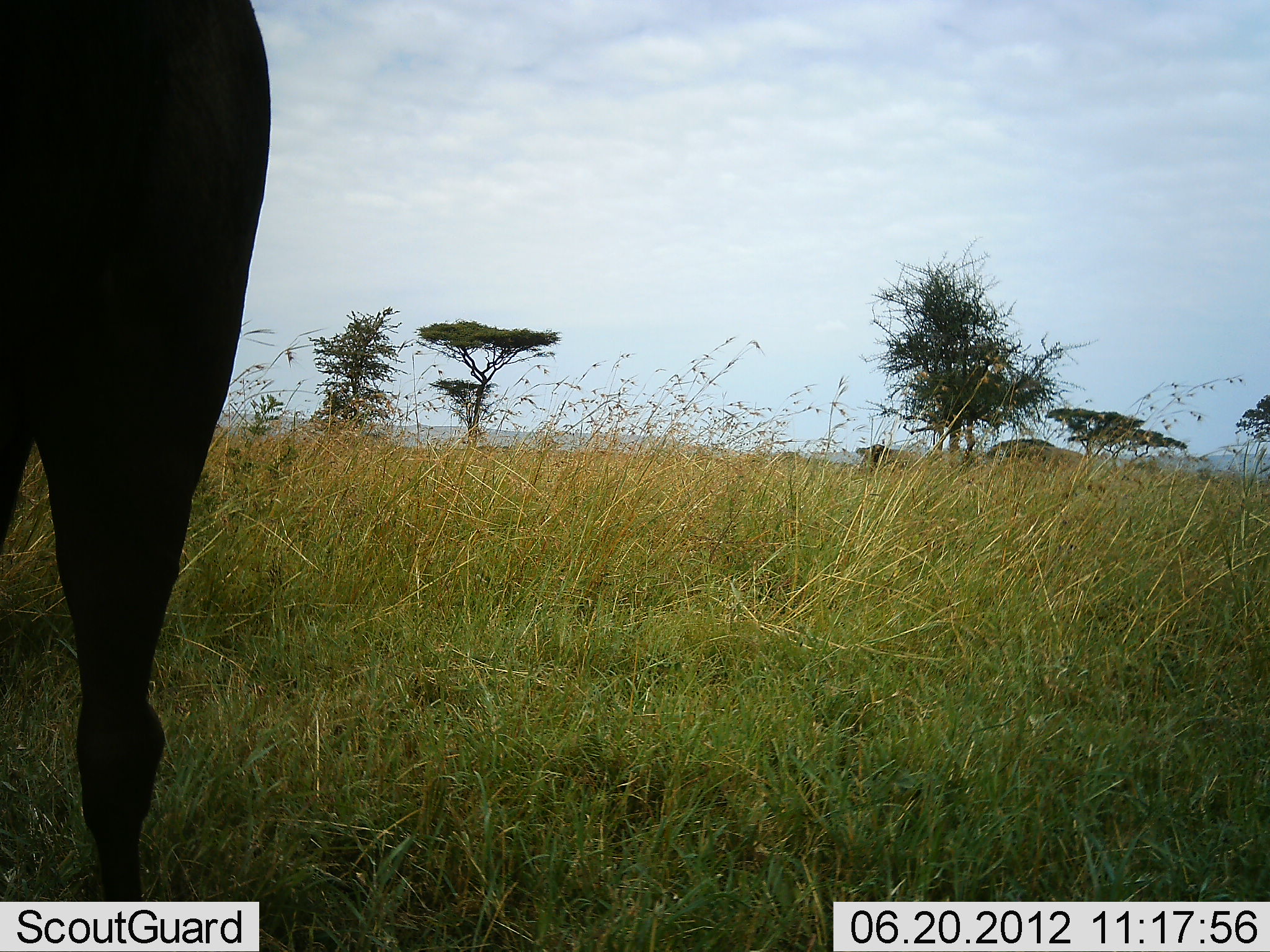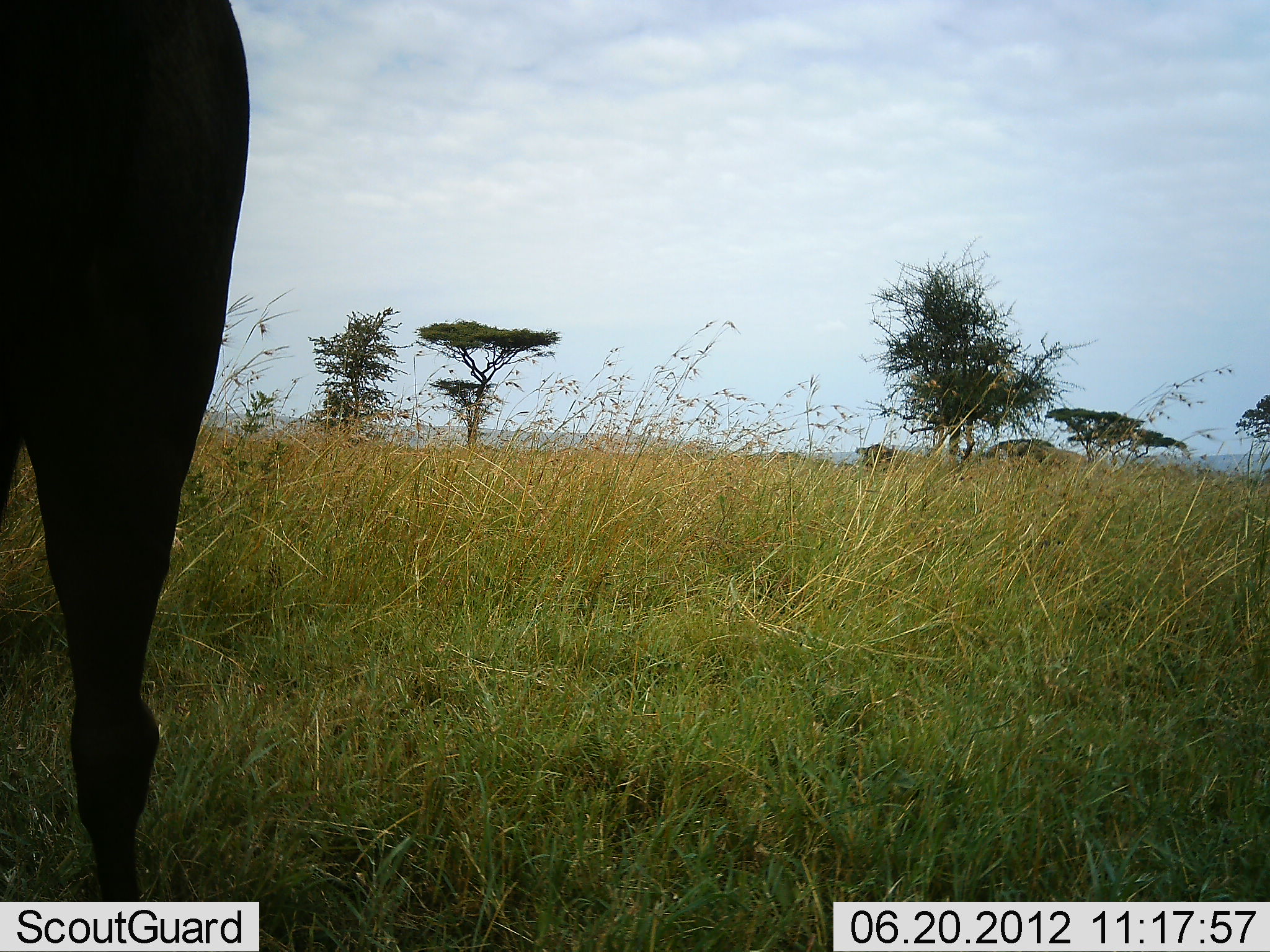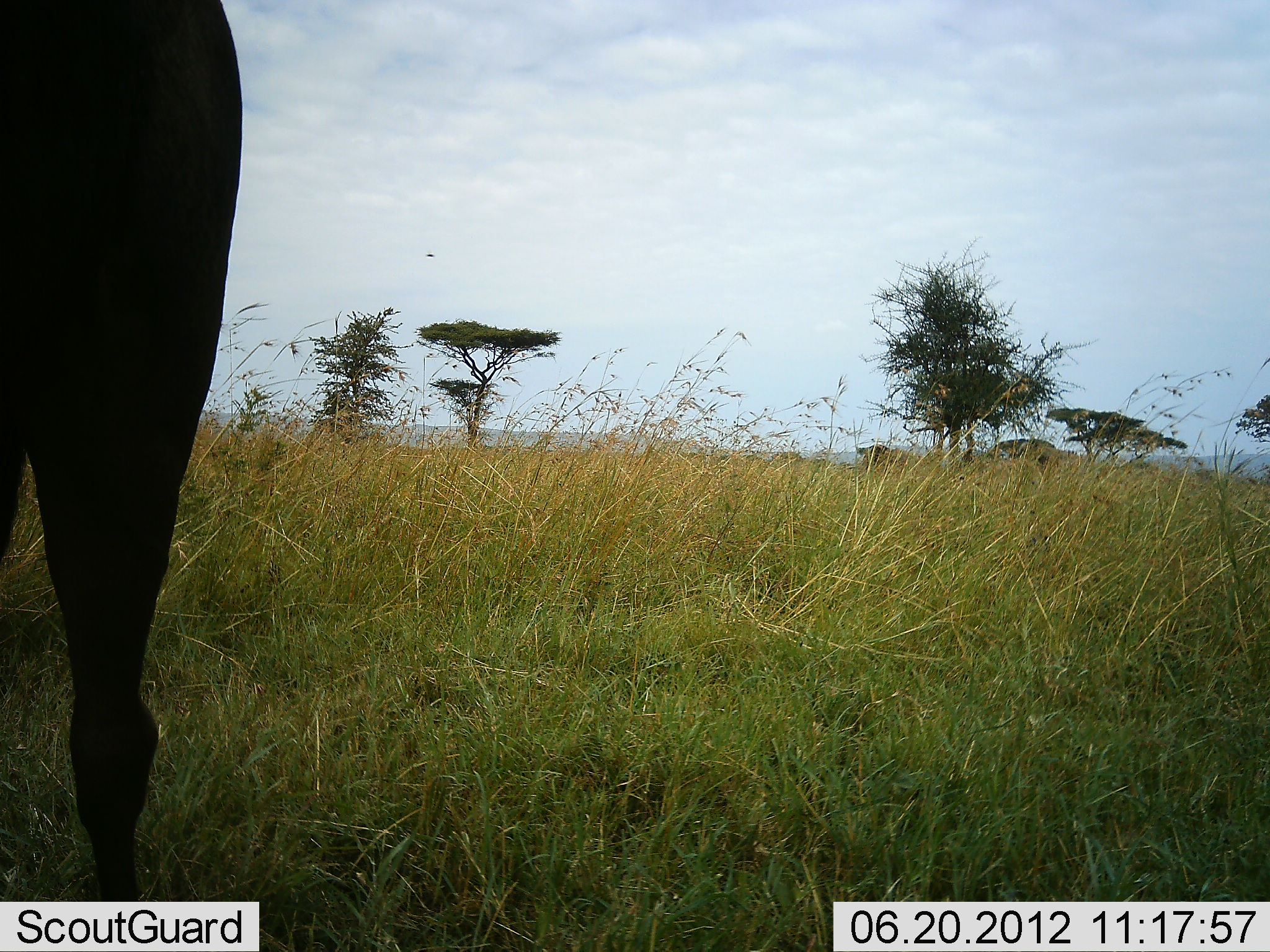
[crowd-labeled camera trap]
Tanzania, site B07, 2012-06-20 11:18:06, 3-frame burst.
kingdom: Animalia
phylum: Chordata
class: Mammalia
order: Artiodactyla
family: Bovidae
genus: Connochaetes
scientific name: Connochaetes taurinus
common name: blue wildebeest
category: wildebeest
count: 1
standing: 100%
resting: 0%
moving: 0%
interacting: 0%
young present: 0%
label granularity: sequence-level